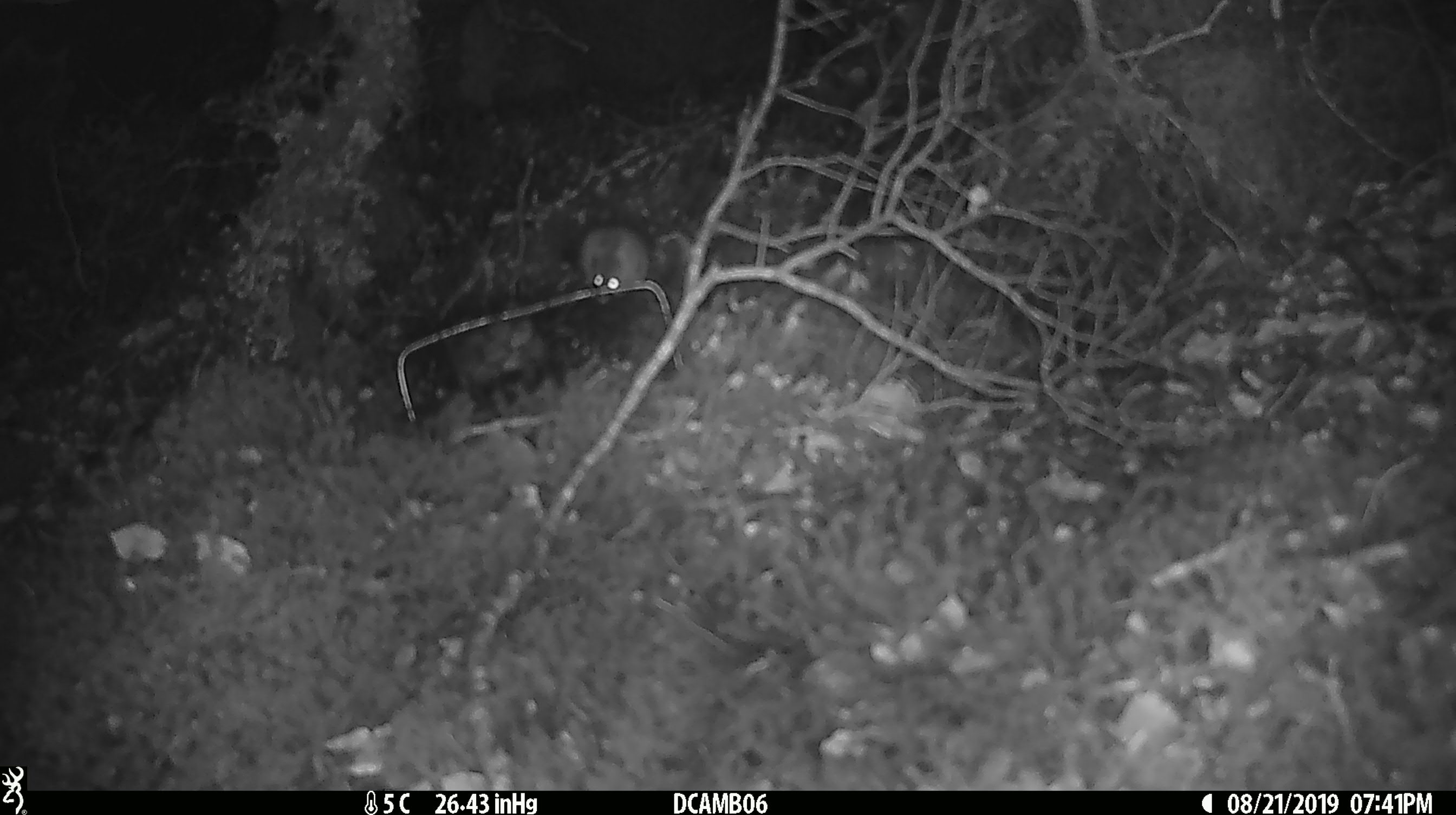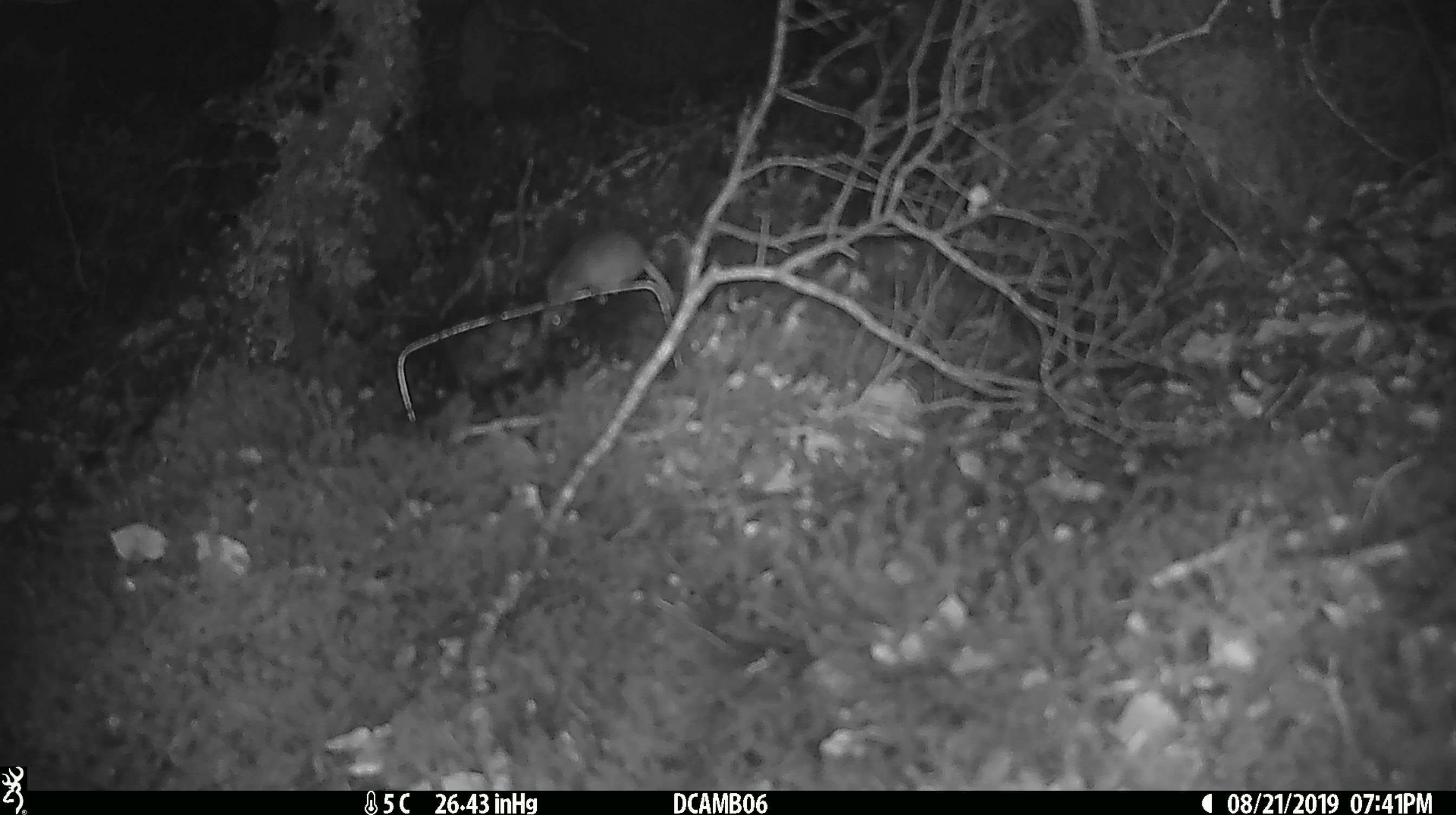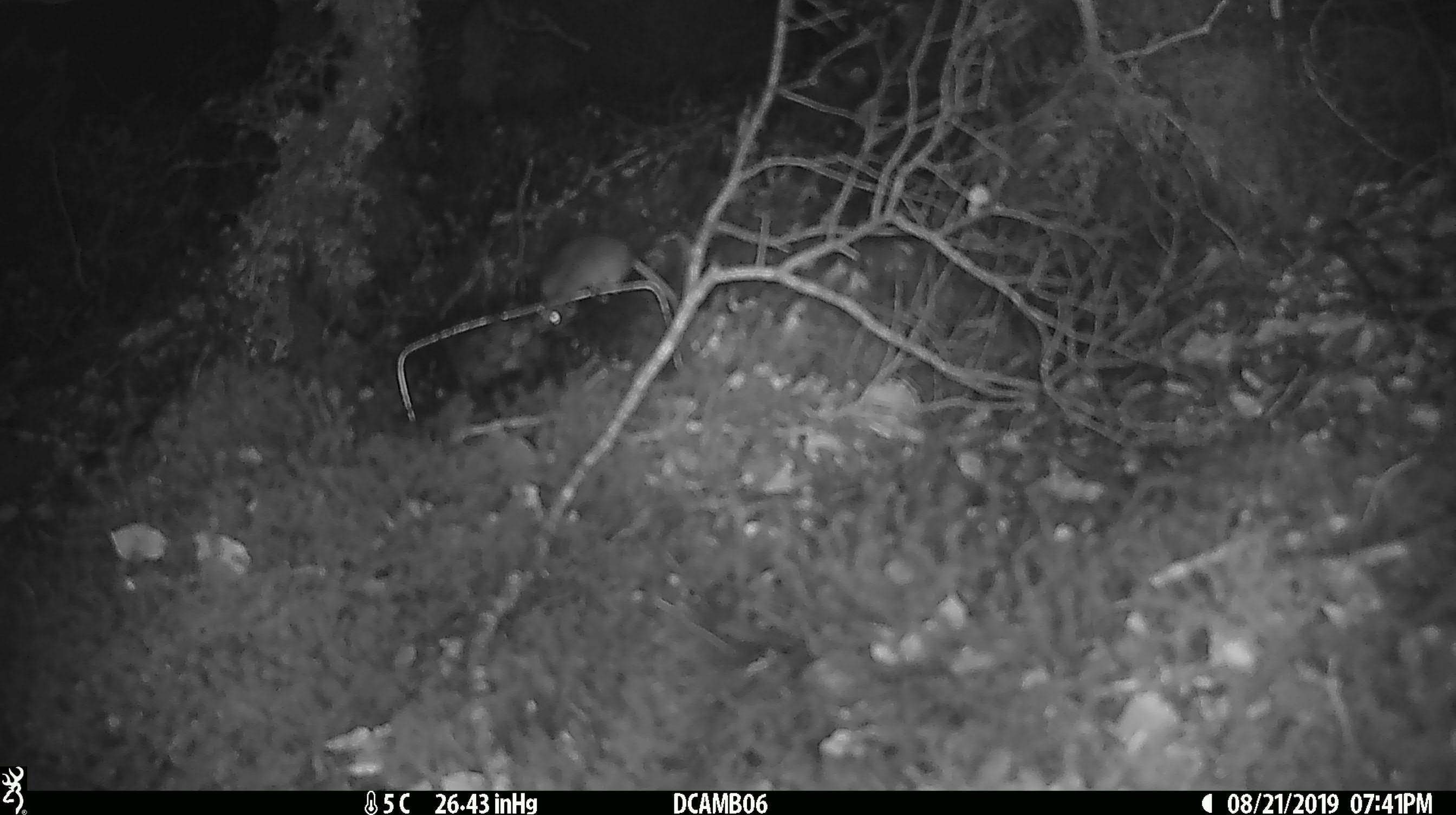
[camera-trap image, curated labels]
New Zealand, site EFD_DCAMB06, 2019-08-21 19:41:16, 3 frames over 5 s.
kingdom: Animalia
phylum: Chordata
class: Mammalia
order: Rodentia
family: Muridae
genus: Mus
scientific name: Mus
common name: mouse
Mouse (Mus).